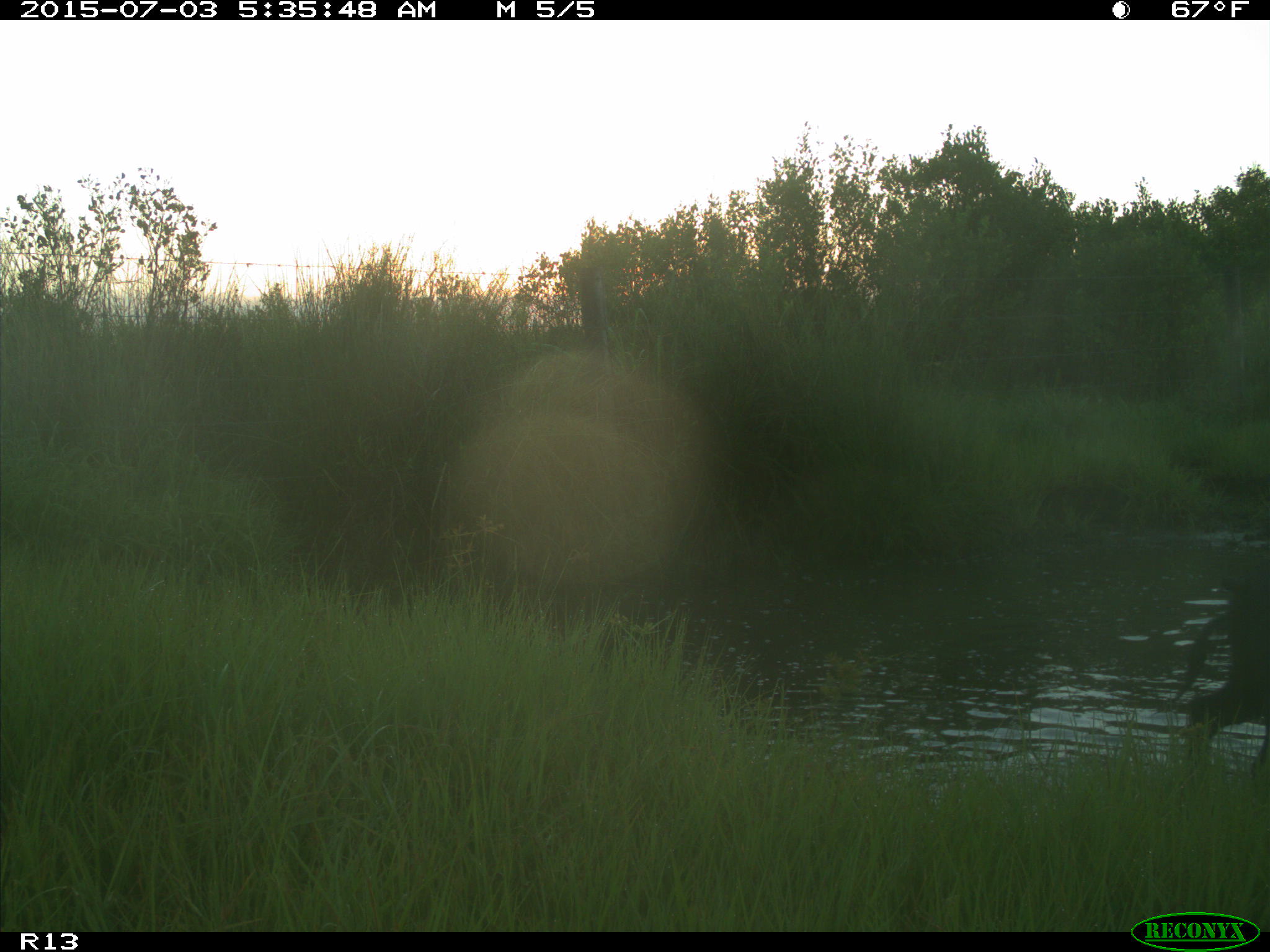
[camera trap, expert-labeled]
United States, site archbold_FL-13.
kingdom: Animalia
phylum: Chordata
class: Mammalia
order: Artiodactyla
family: Suidae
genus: Sus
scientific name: Sus scrofa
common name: wild boar